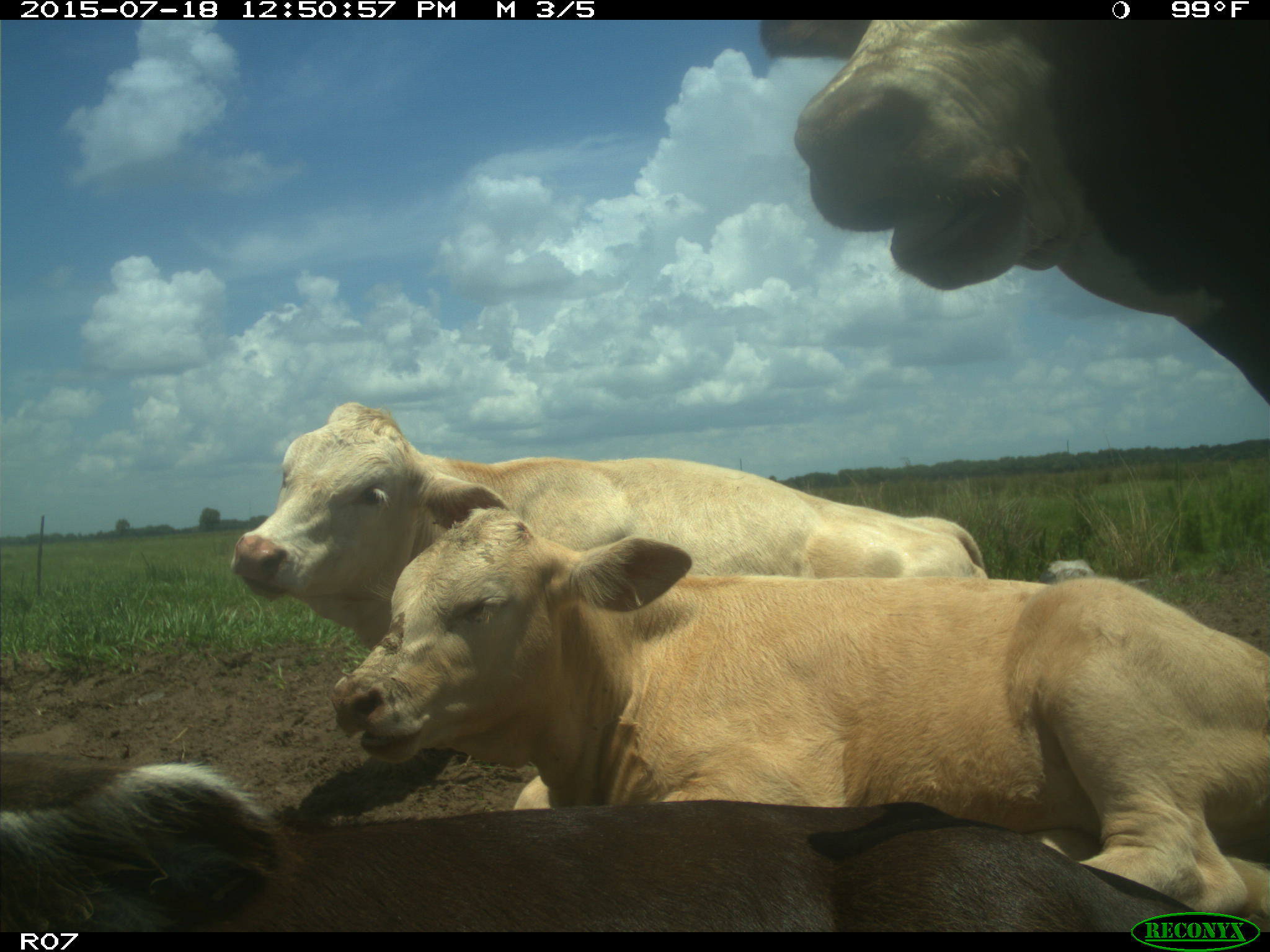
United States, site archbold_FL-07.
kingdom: Animalia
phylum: Chordata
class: Mammalia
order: Artiodactyla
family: Bovidae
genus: Bos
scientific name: Bos taurus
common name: domestic cow